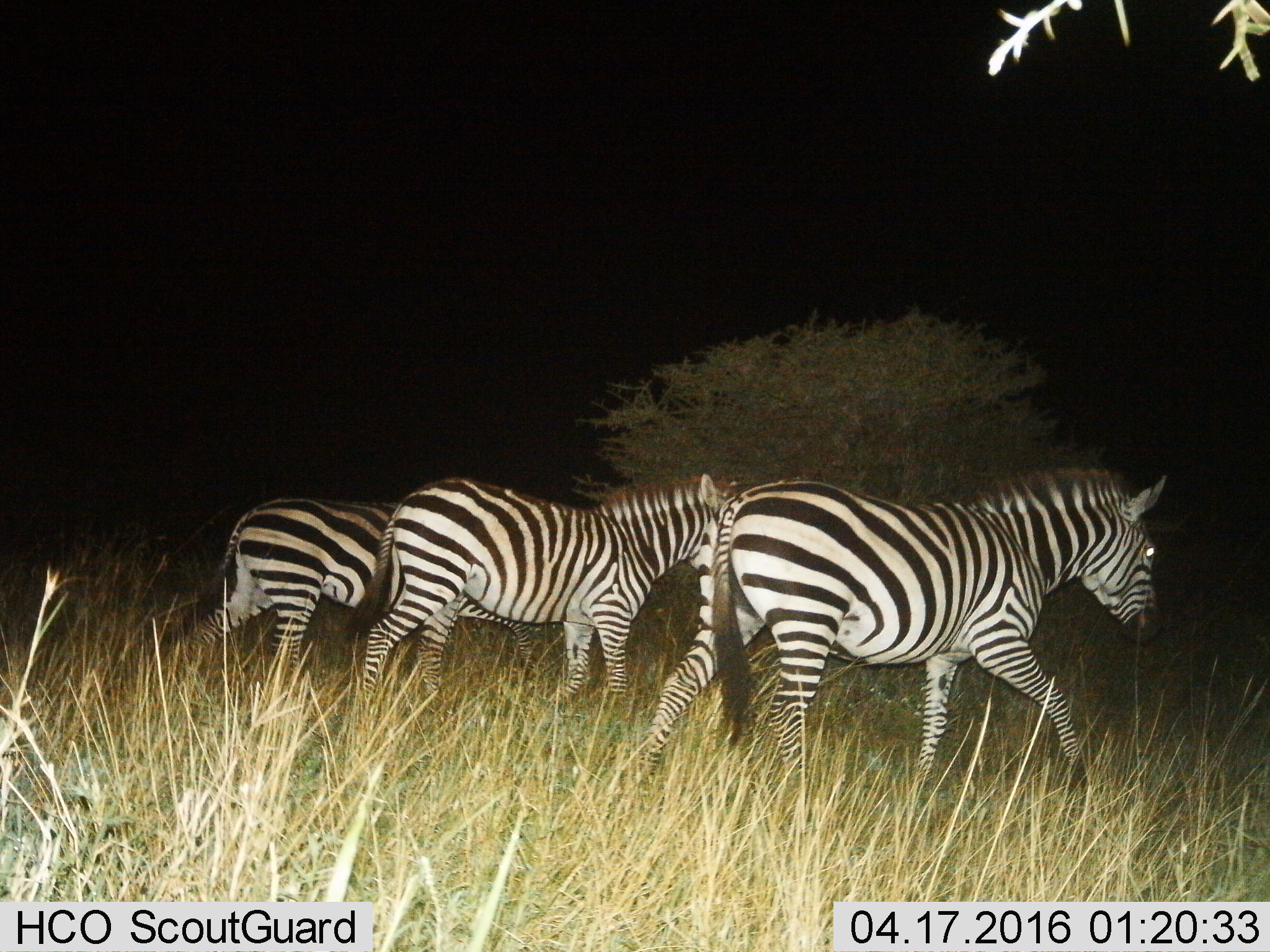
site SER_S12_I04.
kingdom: Animalia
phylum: Chordata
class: Mammalia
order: Perissodactyla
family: Equidae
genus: Equus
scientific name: Equus quagga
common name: plains zebra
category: zebraplains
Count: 3.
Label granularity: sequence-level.